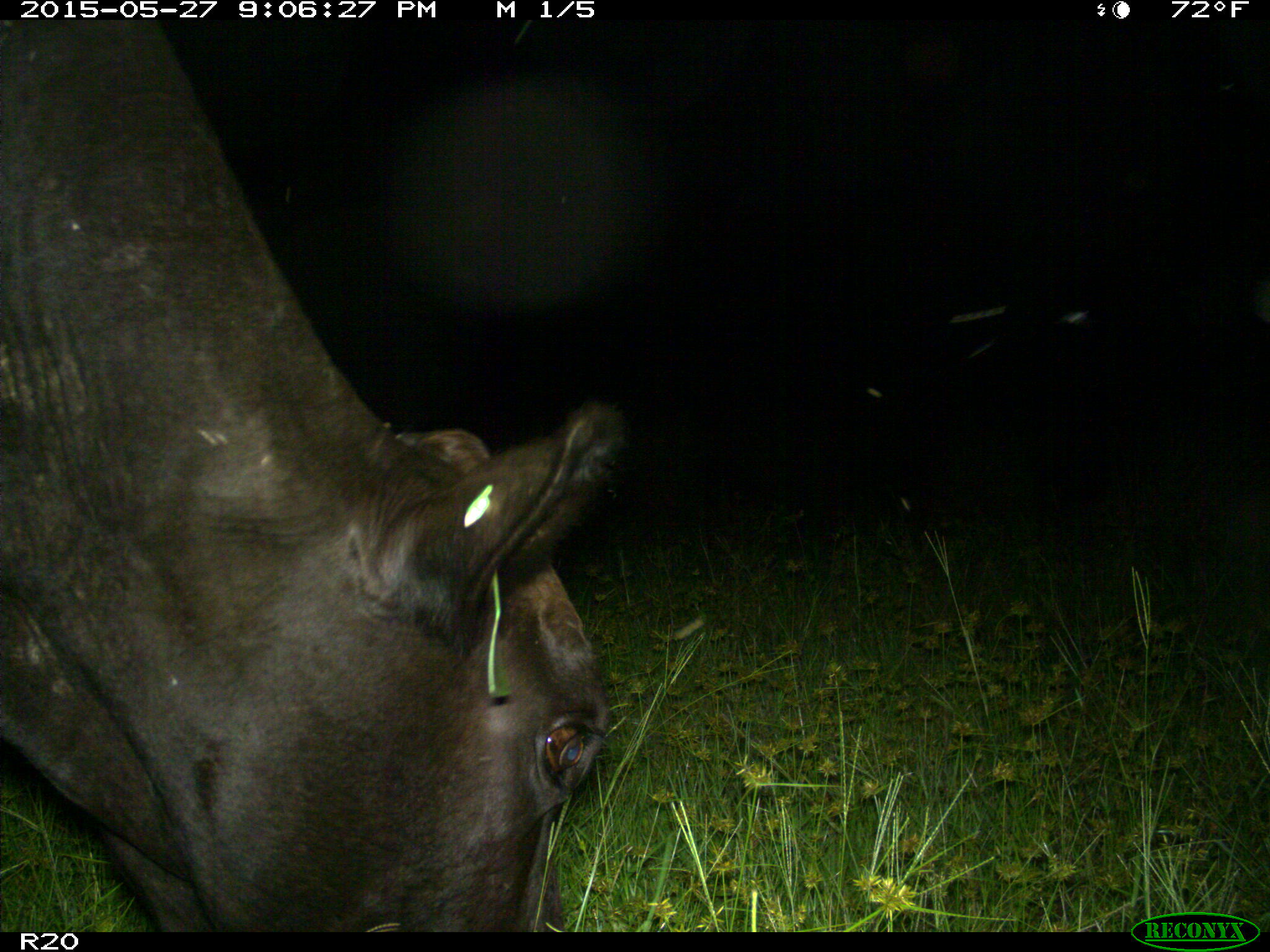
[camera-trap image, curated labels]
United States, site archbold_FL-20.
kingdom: Animalia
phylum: Chordata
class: Mammalia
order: Artiodactyla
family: Bovidae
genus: Bos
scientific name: Bos taurus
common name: domestic cow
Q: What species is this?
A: Bos taurus (domestic cow).